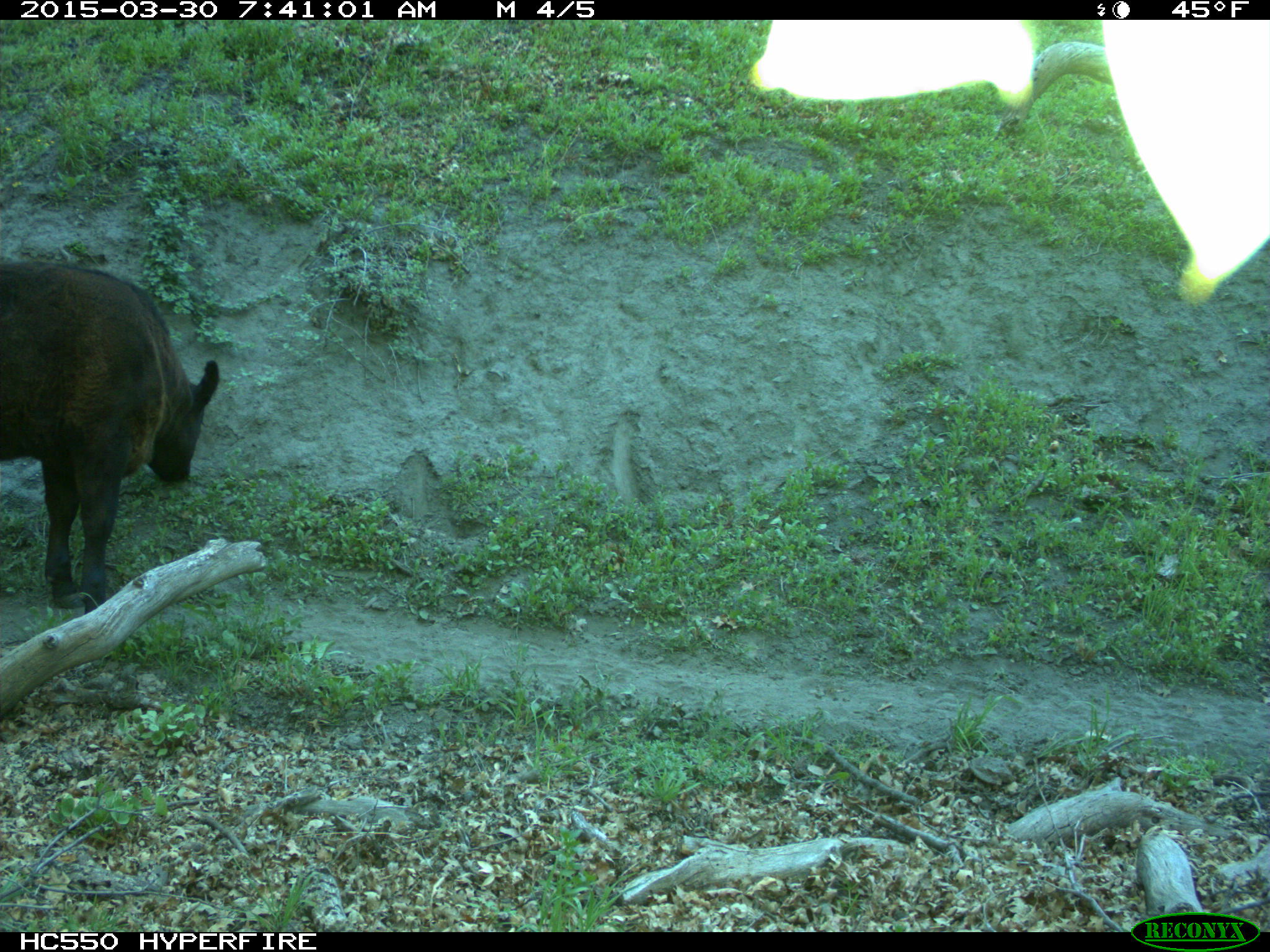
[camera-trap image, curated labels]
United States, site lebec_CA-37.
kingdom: Animalia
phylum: Chordata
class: Mammalia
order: Artiodactyla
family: Bovidae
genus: Bos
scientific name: Bos taurus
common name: domestic cow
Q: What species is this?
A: Bos taurus (domestic cow).